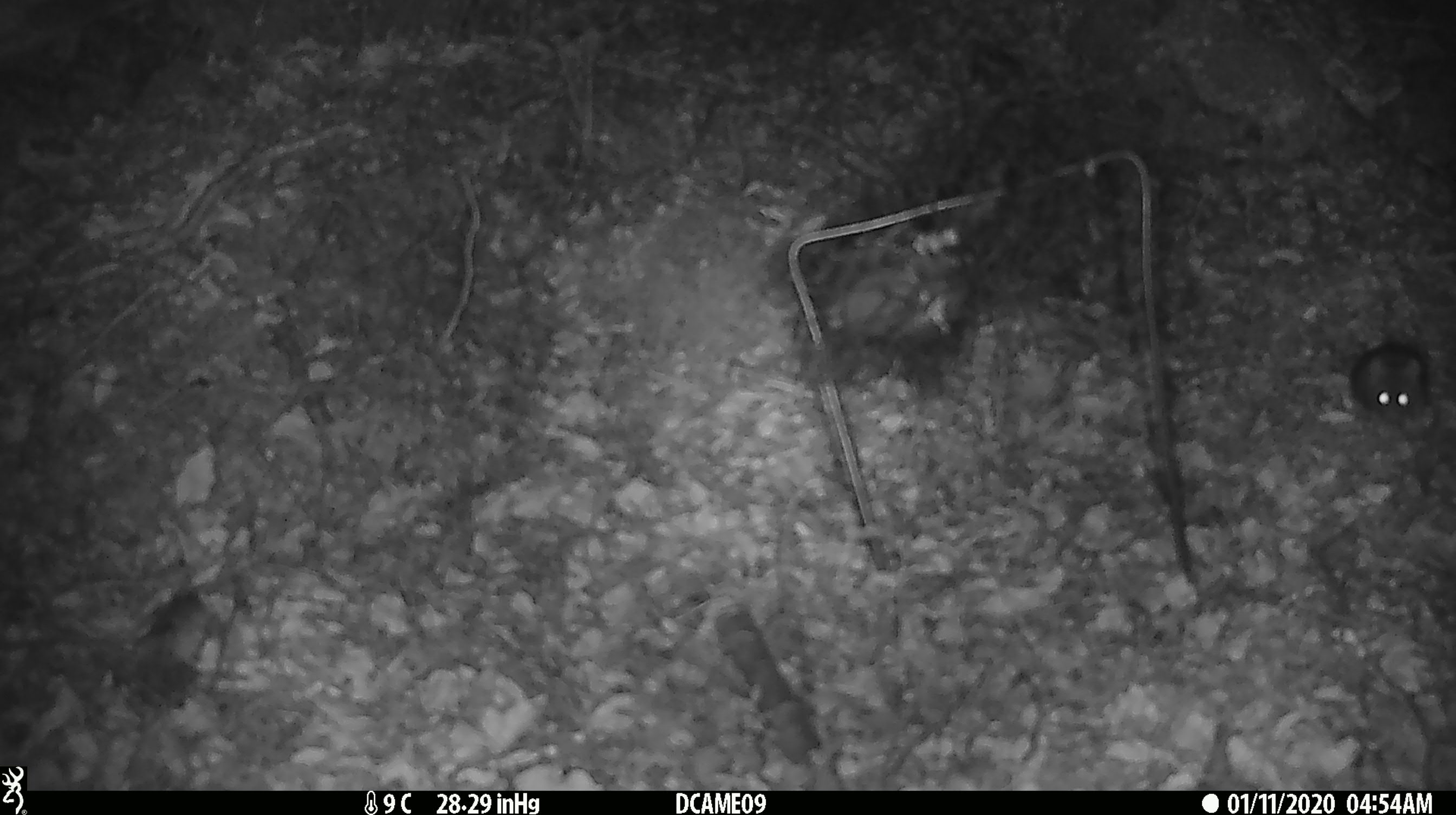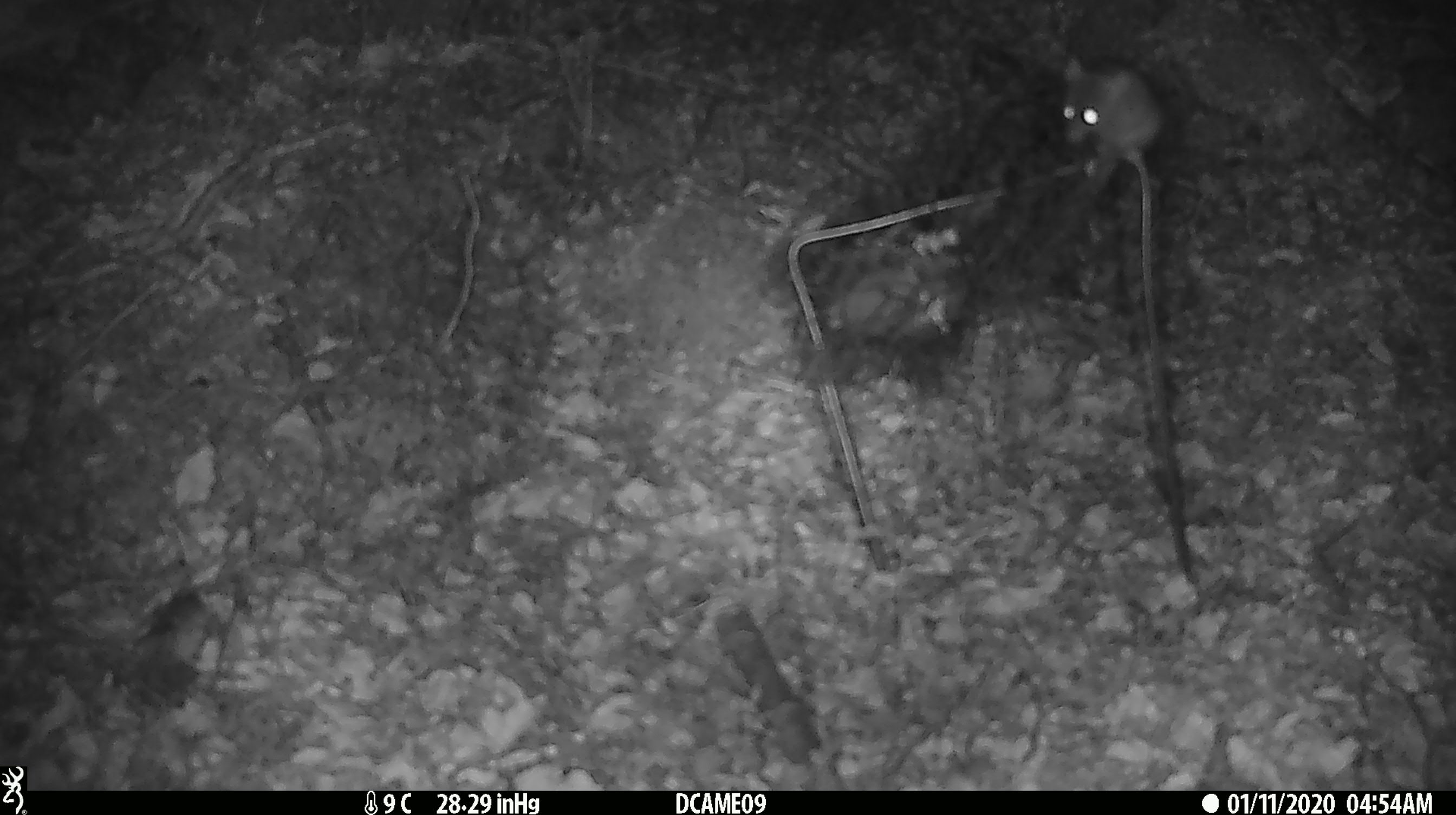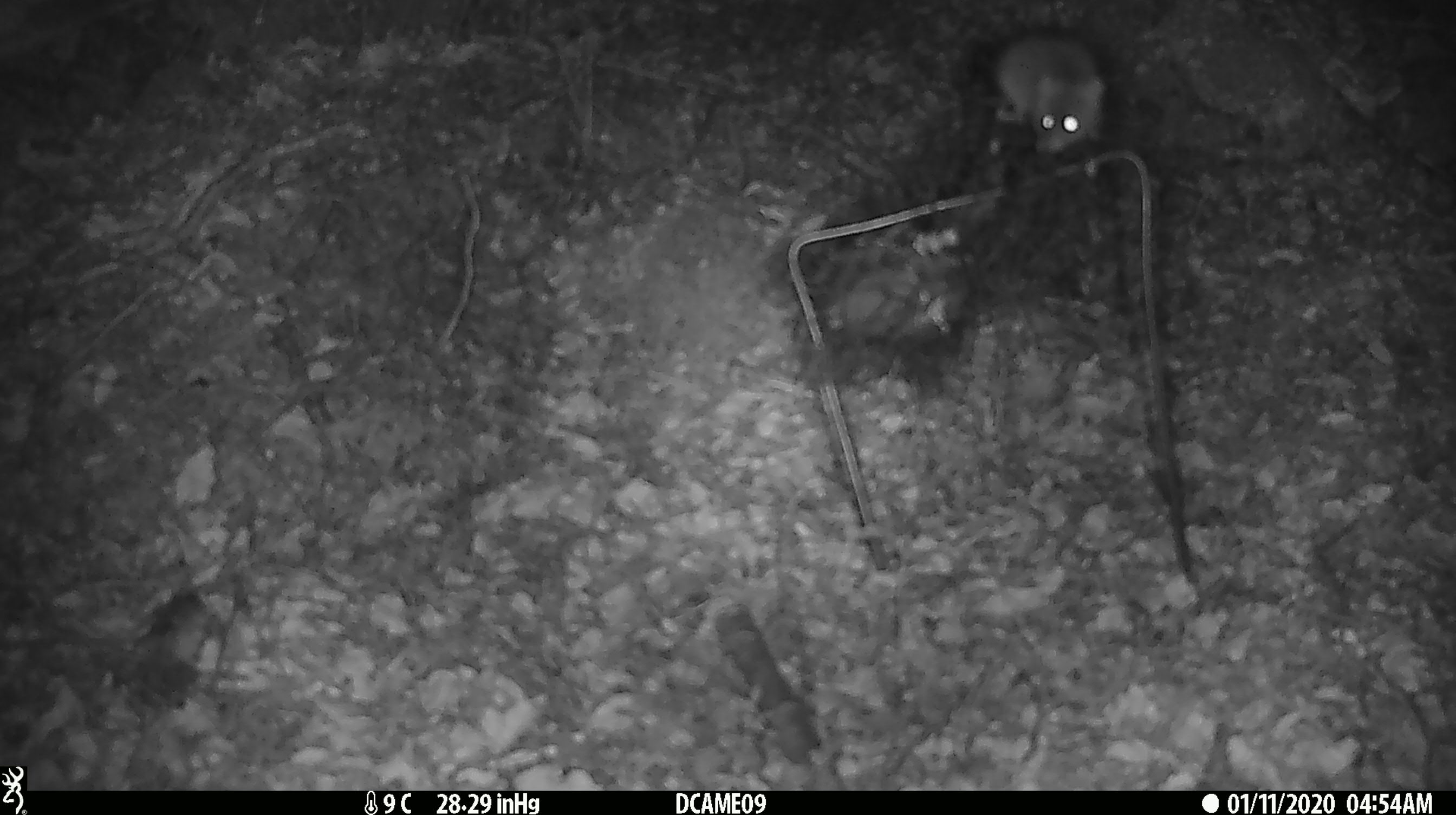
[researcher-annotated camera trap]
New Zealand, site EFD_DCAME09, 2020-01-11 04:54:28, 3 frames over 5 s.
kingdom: Animalia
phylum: Chordata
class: Mammalia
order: Rodentia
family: Muridae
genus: Mus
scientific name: Mus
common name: mouse